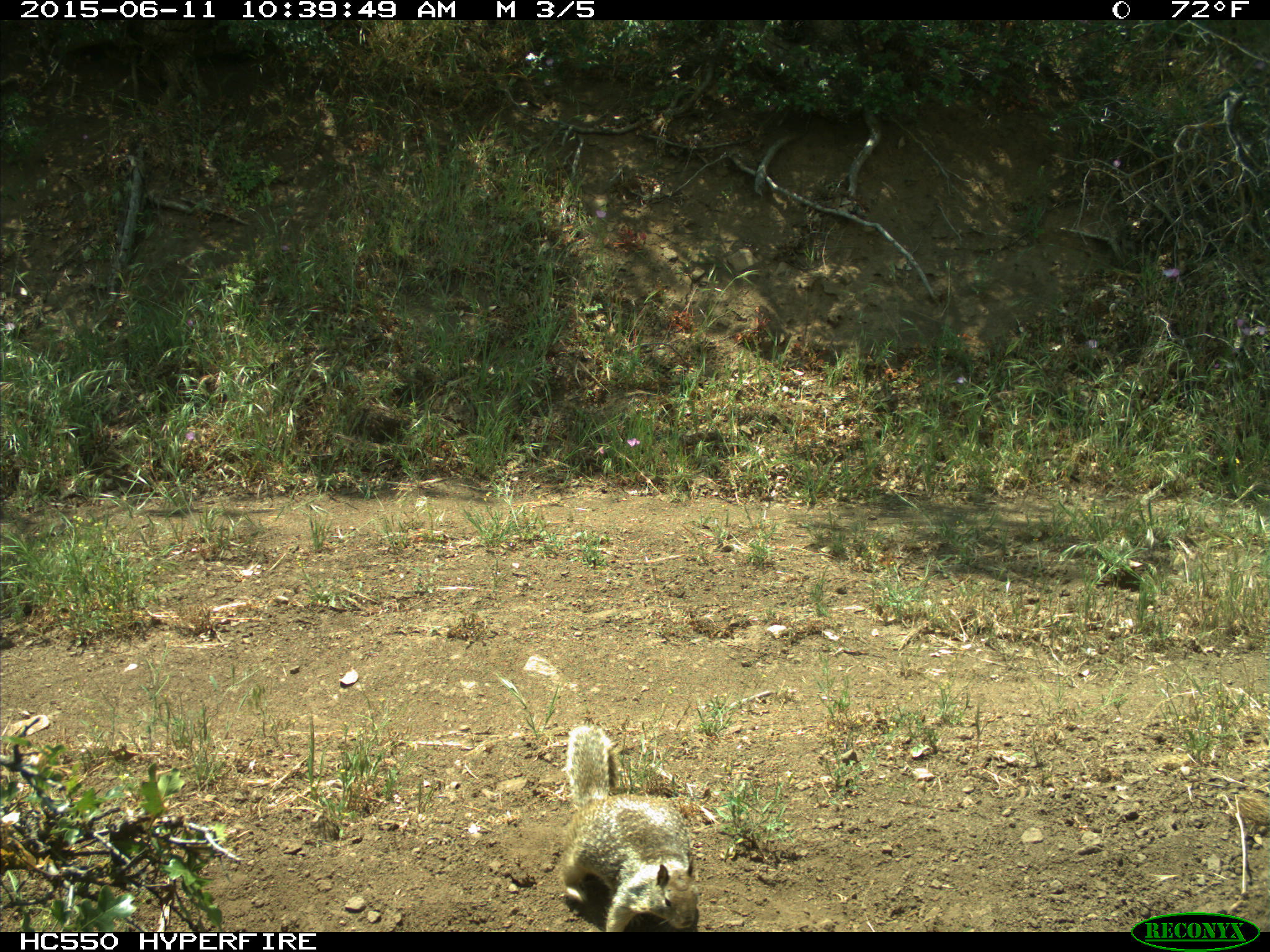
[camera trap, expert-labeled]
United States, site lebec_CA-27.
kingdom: Animalia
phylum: Chordata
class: Mammalia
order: Rodentia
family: Sciuridae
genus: Otospermophilus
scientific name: Otospermophilus beecheyi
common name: california ground squirrel